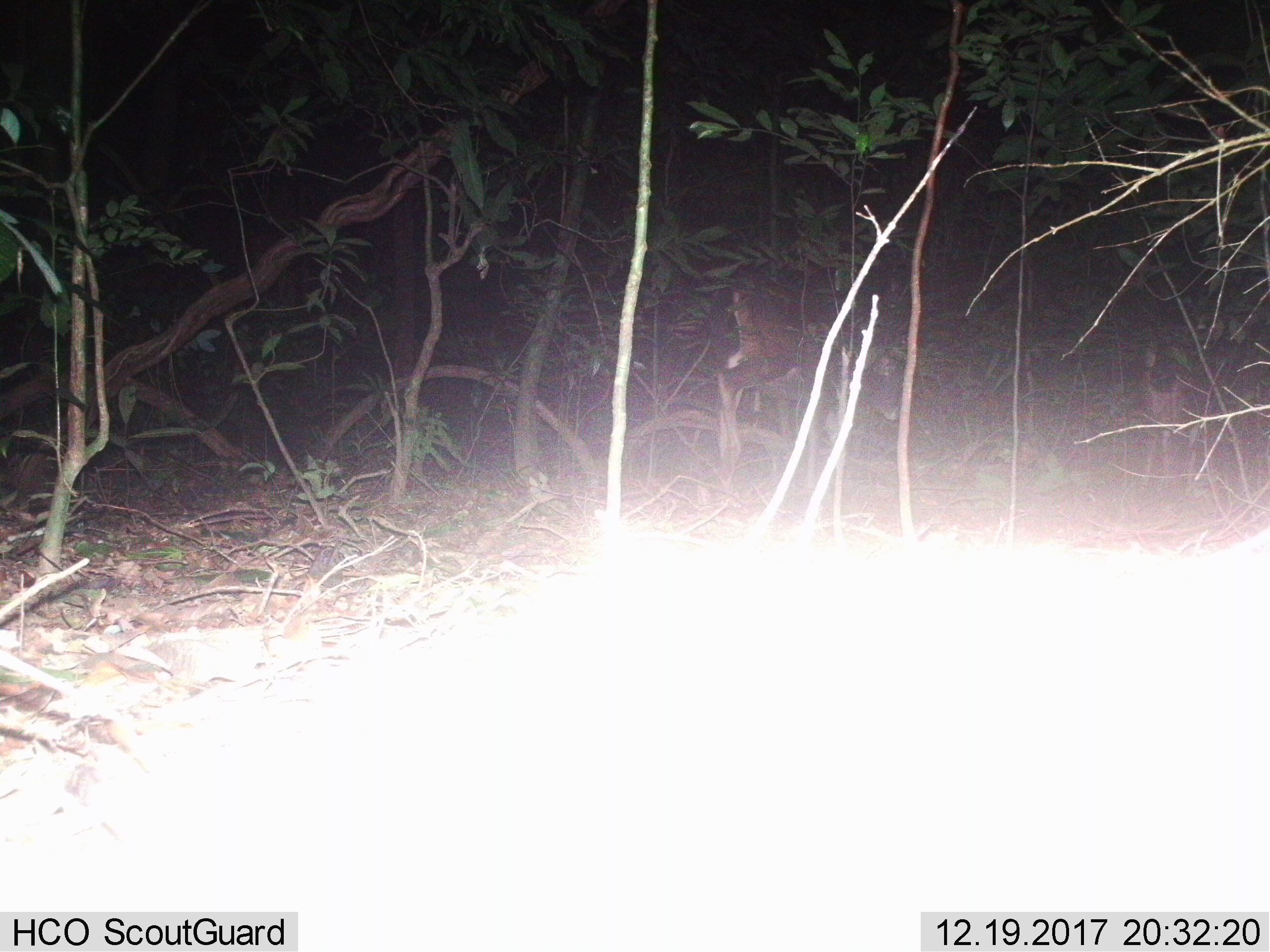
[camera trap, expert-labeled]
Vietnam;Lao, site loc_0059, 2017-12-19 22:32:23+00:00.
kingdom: Animalia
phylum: Chordata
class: Mammalia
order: Artiodactyla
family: Cervidae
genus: Rusa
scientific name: Rusa unicolor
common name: sambar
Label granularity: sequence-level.